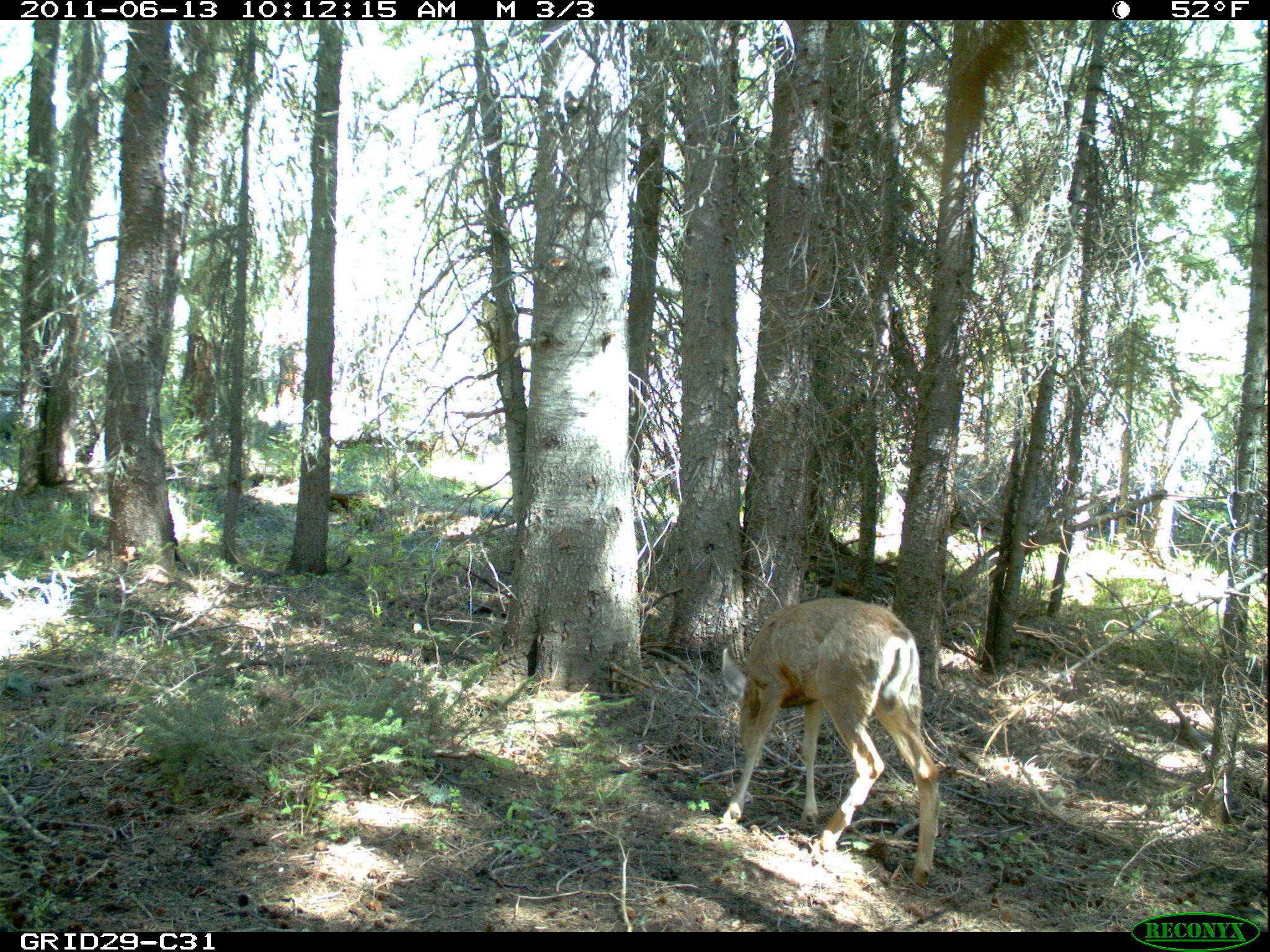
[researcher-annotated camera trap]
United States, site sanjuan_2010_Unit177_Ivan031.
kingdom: Animalia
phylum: Chordata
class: Mammalia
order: Artiodactyla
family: Cervidae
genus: Odocoileus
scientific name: Odocoileus hemionus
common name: mule deer